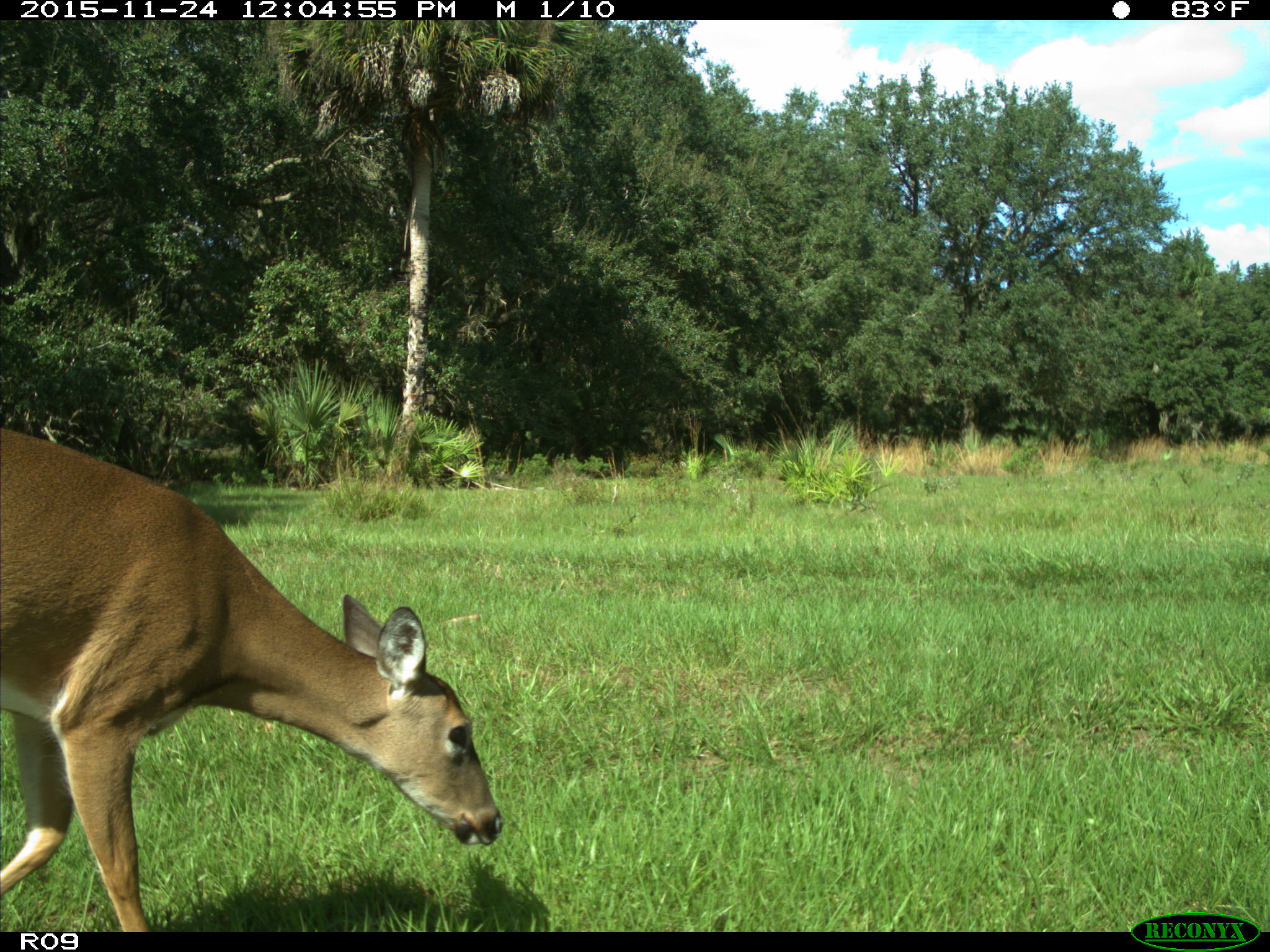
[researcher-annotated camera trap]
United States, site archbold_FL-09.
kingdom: Animalia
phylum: Chordata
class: Mammalia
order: Artiodactyla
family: Cervidae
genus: Odocoileus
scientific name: Odocoileus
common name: deer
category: unidentified deer